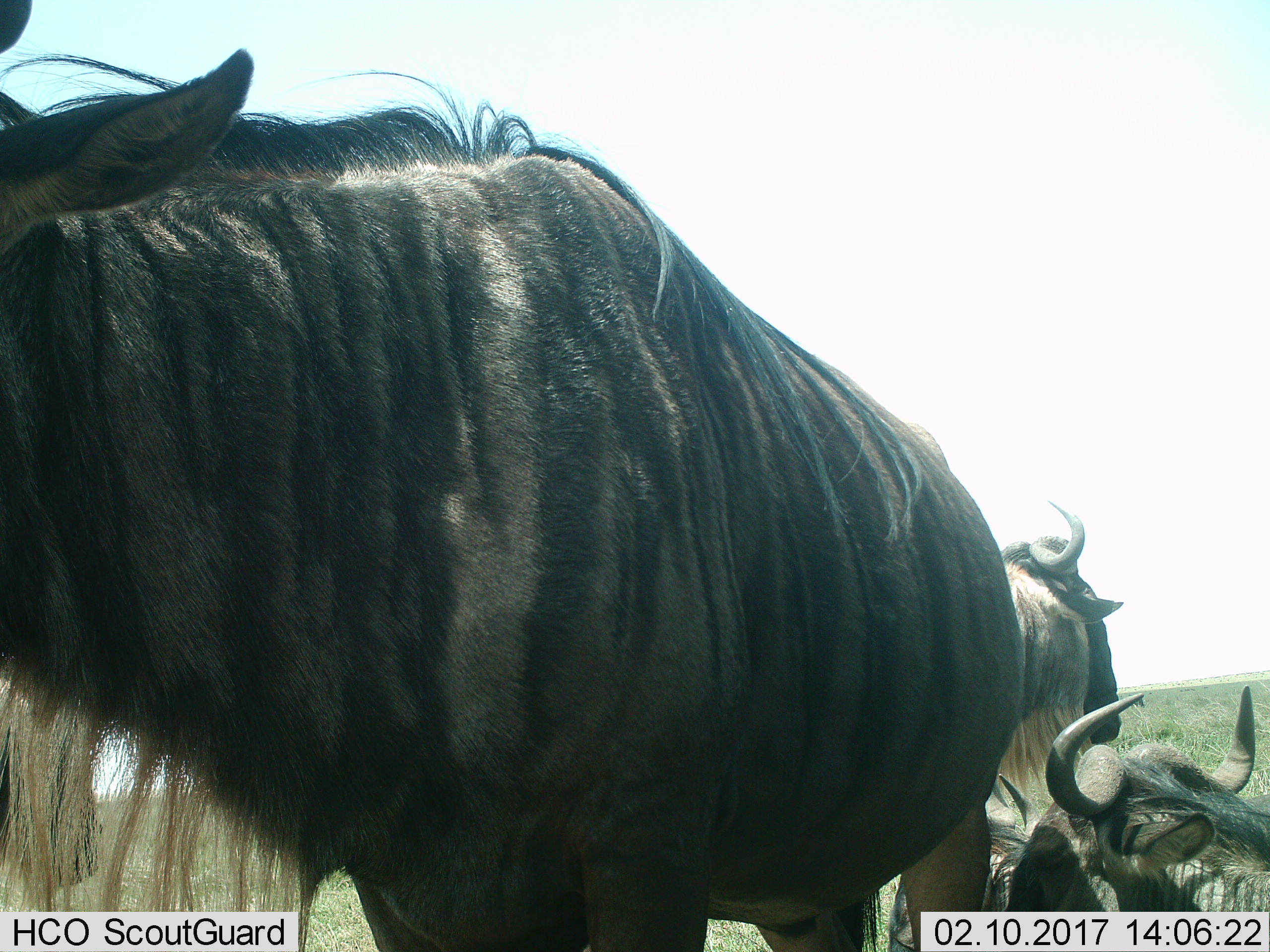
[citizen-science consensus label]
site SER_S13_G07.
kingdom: Animalia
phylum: Chordata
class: Mammalia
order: Artiodactyla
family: Bovidae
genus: Connochaetes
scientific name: Connochaetes taurinus taurinus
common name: blue wildebeest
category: wildebeestblue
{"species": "wildebeestblue (blue wildebeest) (Connochaetes taurinus taurinus)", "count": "4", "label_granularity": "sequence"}